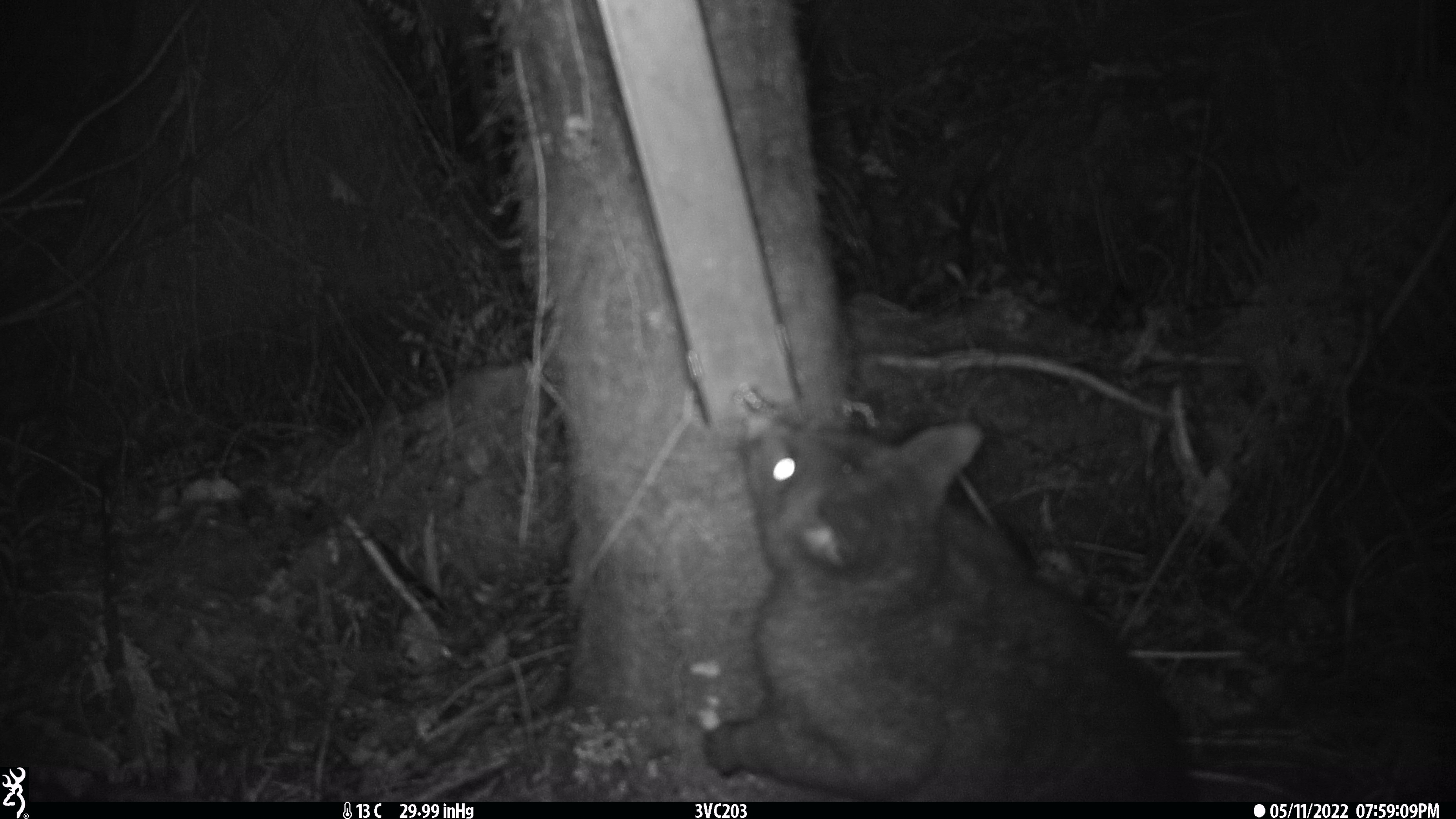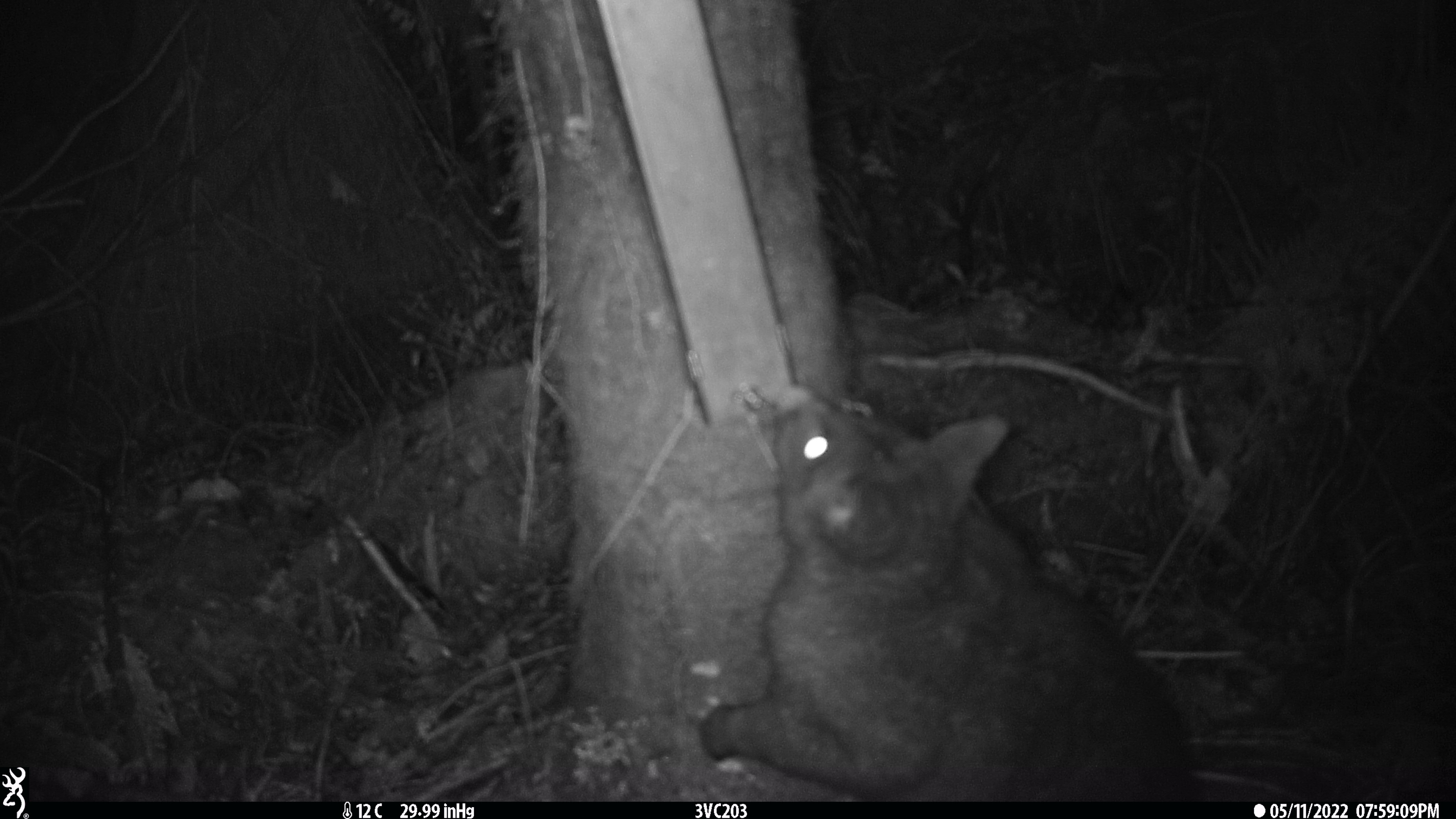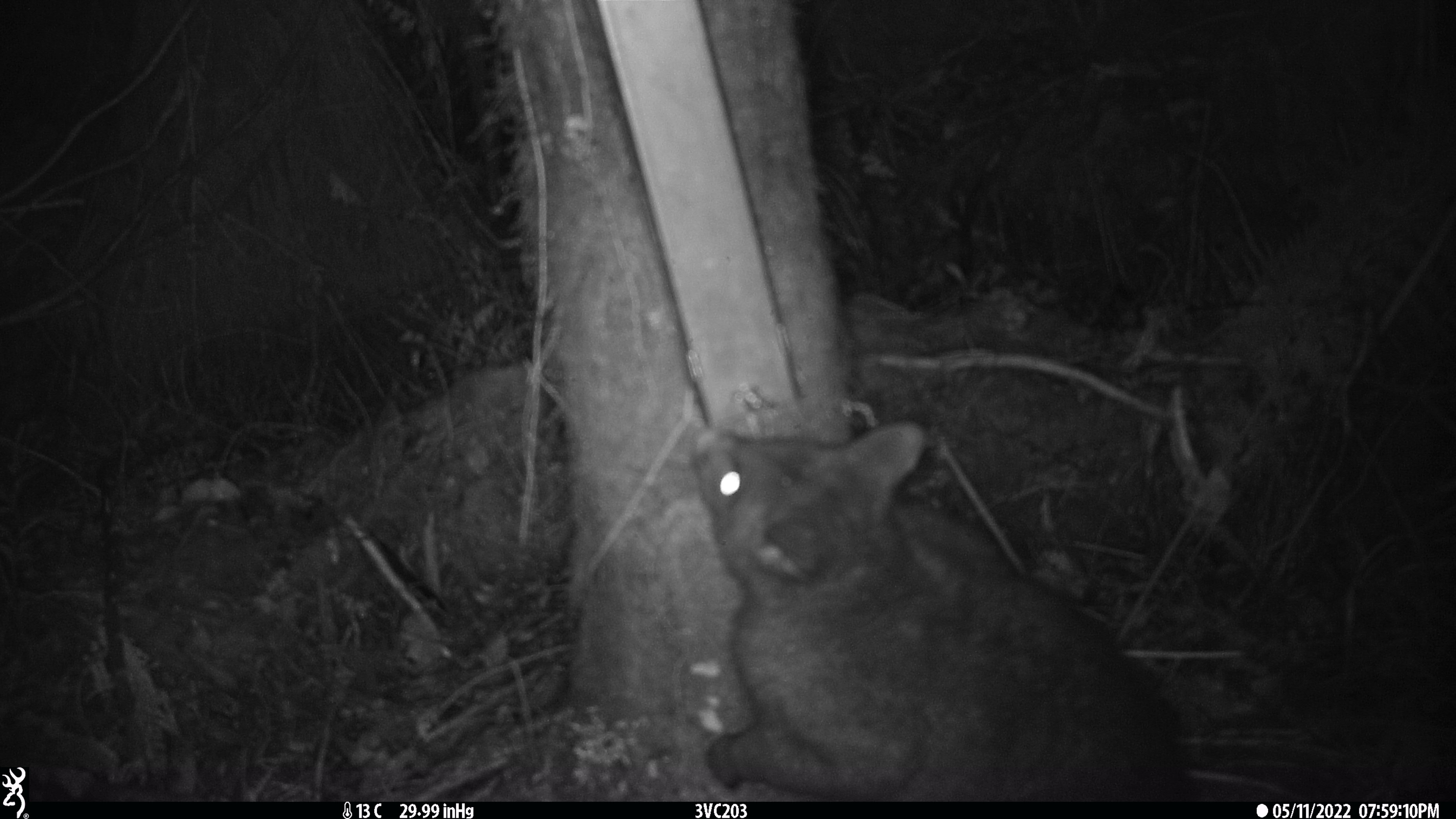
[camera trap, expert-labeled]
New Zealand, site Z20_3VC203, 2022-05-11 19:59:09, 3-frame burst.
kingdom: Animalia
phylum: Chordata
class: Mammalia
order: Diprotodontia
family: Phalangeridae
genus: Trichosurus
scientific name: Trichosurus vulpecula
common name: common brushtail possum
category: possum